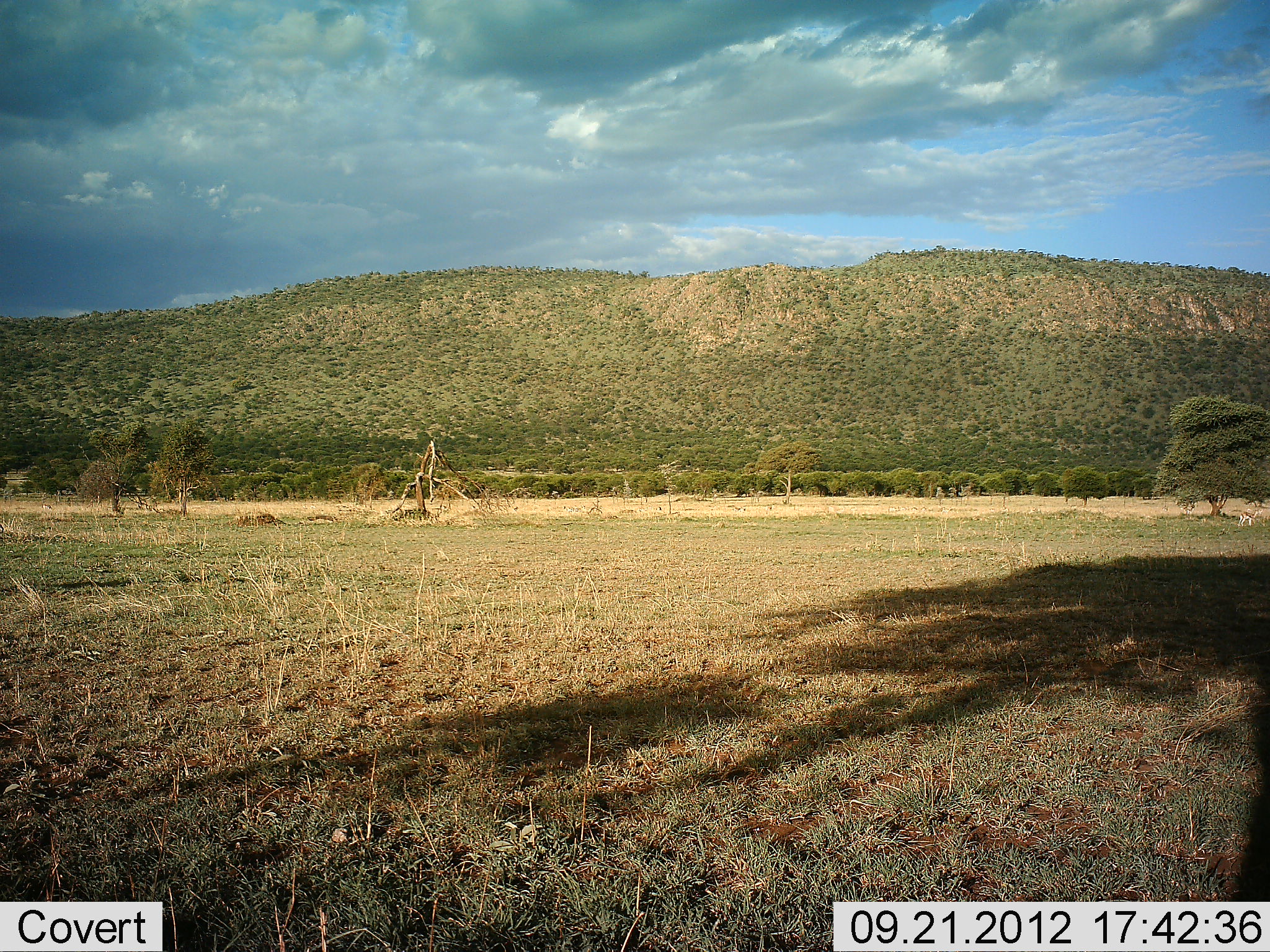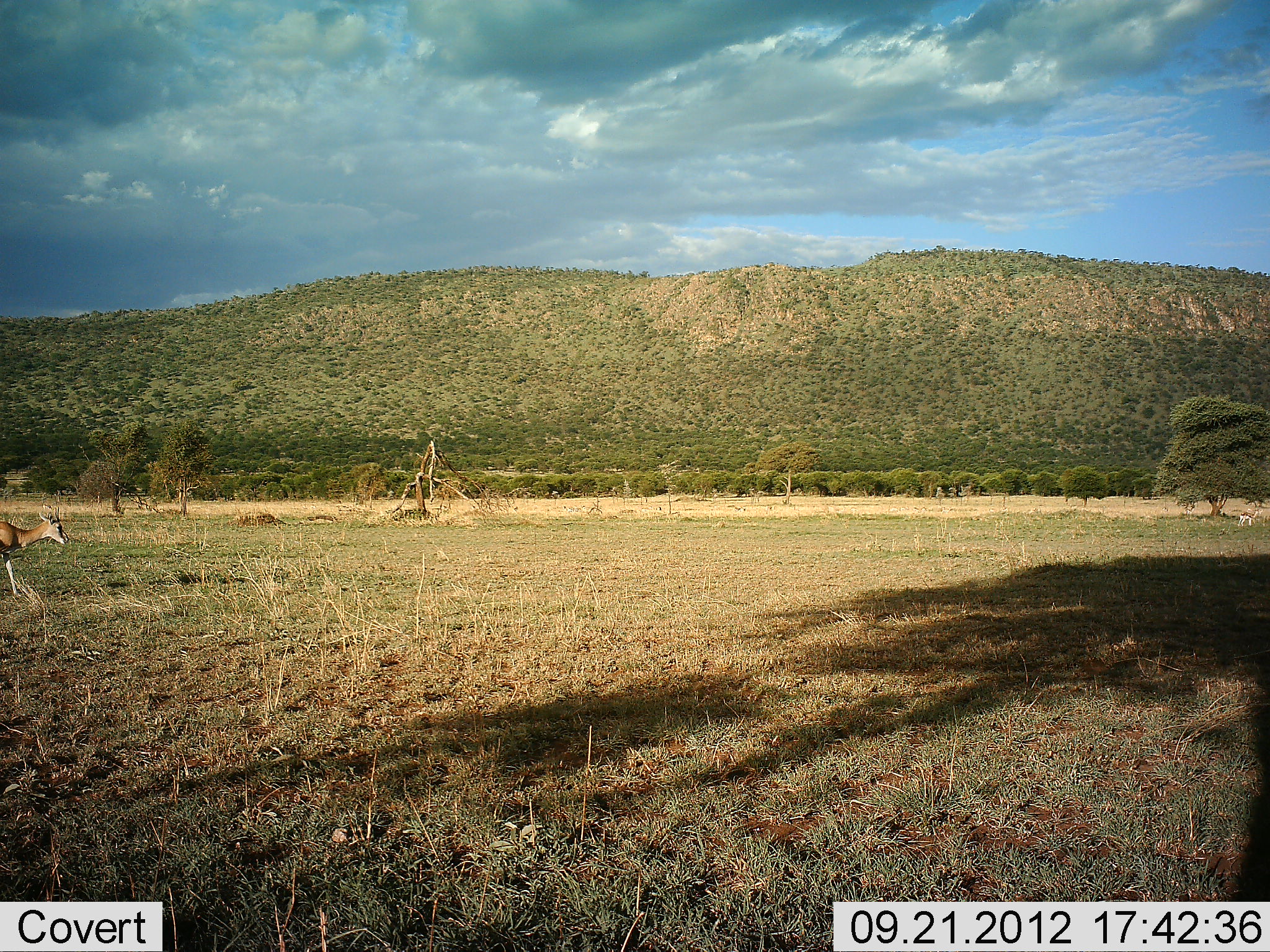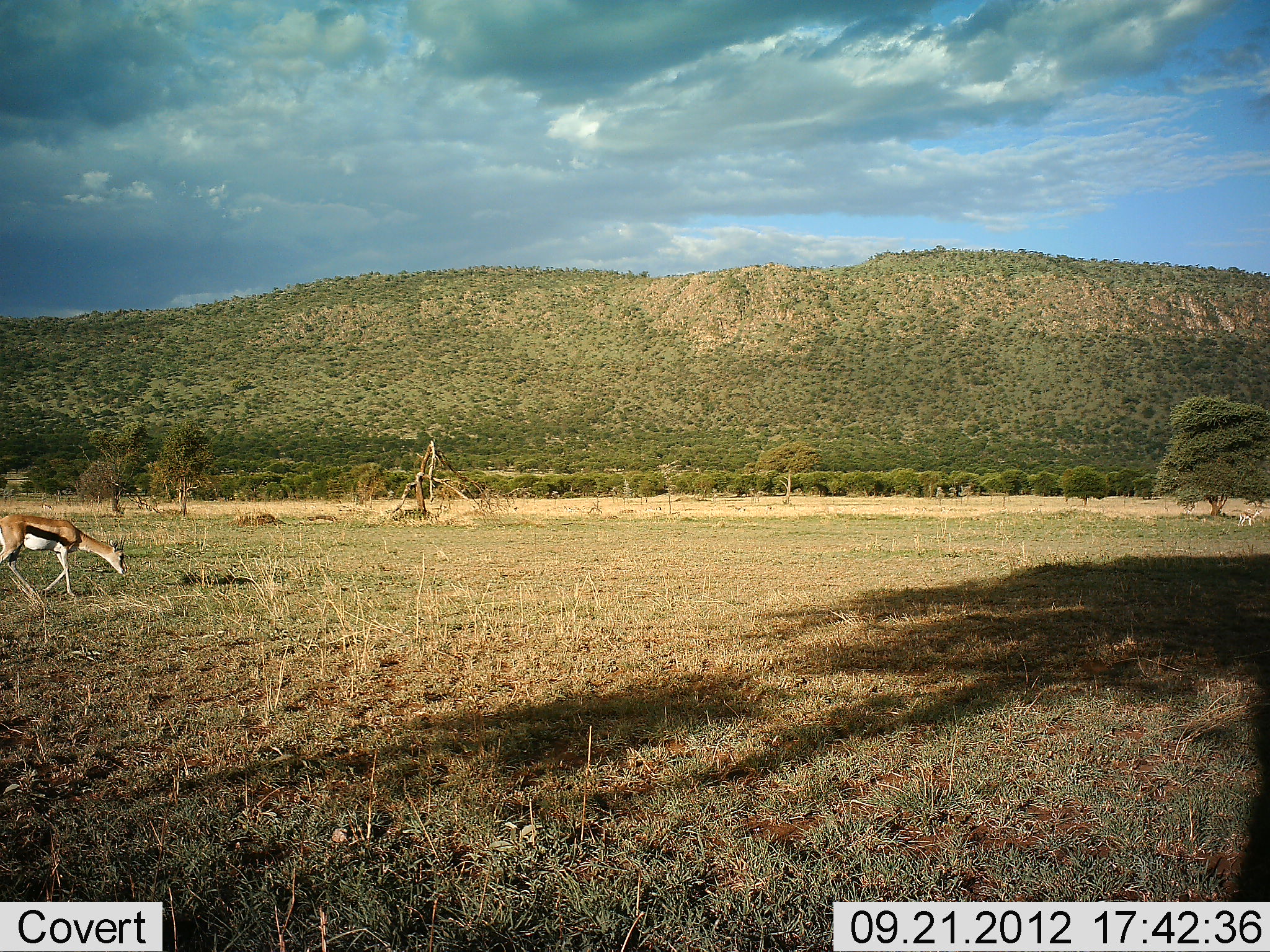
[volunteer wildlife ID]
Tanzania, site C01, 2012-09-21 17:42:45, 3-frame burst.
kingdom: Animalia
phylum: Chordata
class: Mammalia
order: Artiodactyla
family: Bovidae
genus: Eudorcas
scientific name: Eudorcas thomsonii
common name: thomson's gazelle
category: gazellethomsons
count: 1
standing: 10%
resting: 0%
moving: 100%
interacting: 0%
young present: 10%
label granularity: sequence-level